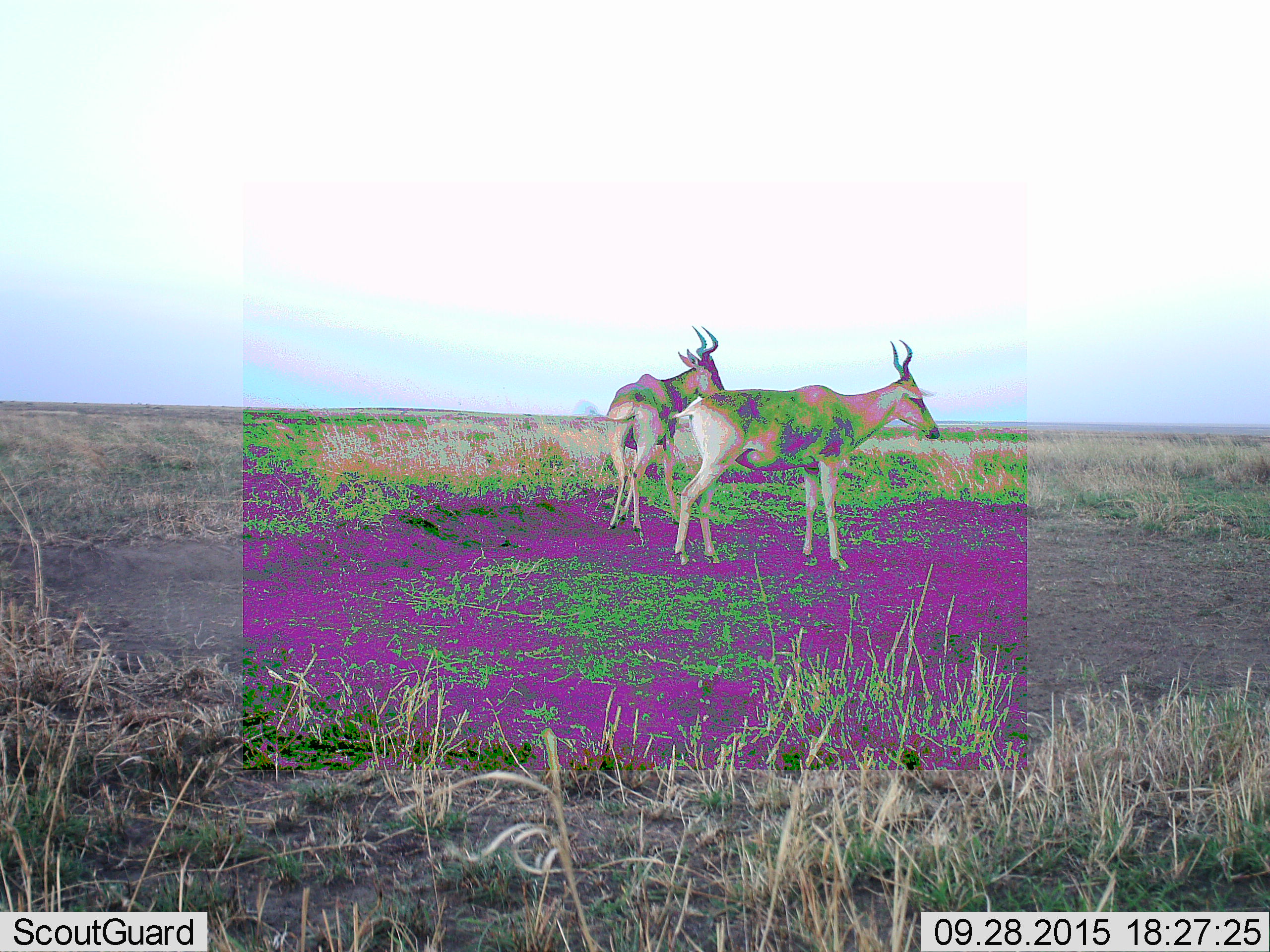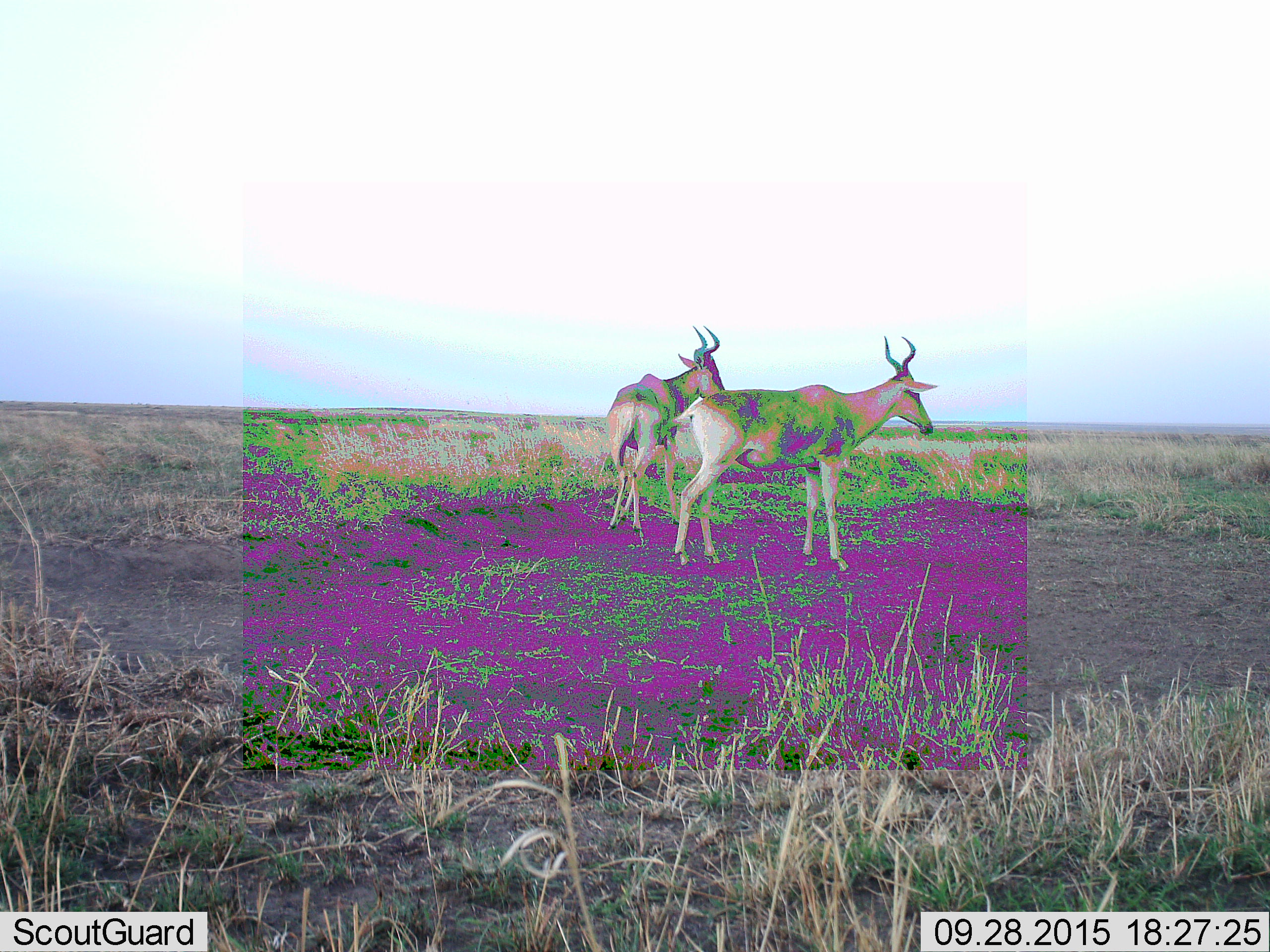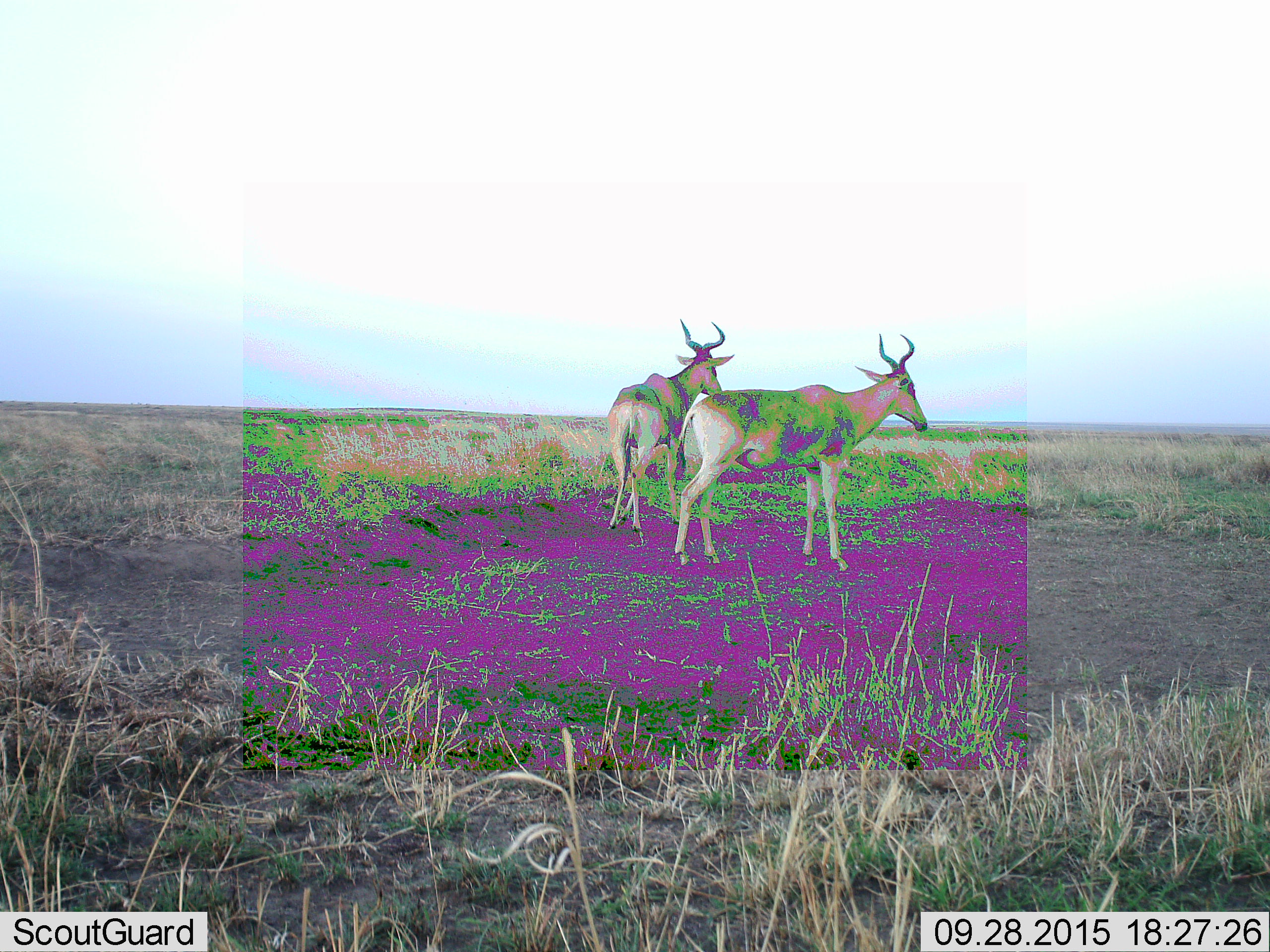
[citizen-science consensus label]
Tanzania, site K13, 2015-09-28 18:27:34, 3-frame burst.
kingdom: Animalia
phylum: Chordata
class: Mammalia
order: Artiodactyla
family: Bovidae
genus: Alcelaphus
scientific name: Alcelaphus buselaphus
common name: hartebeest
Hartebeest (Alcelaphus buselaphus), count 2. Behavior (volunteer vote fractions): standing 90%, resting 0%, moving 20%, interacting 10%. Young present (vote fraction): 0%. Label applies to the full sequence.